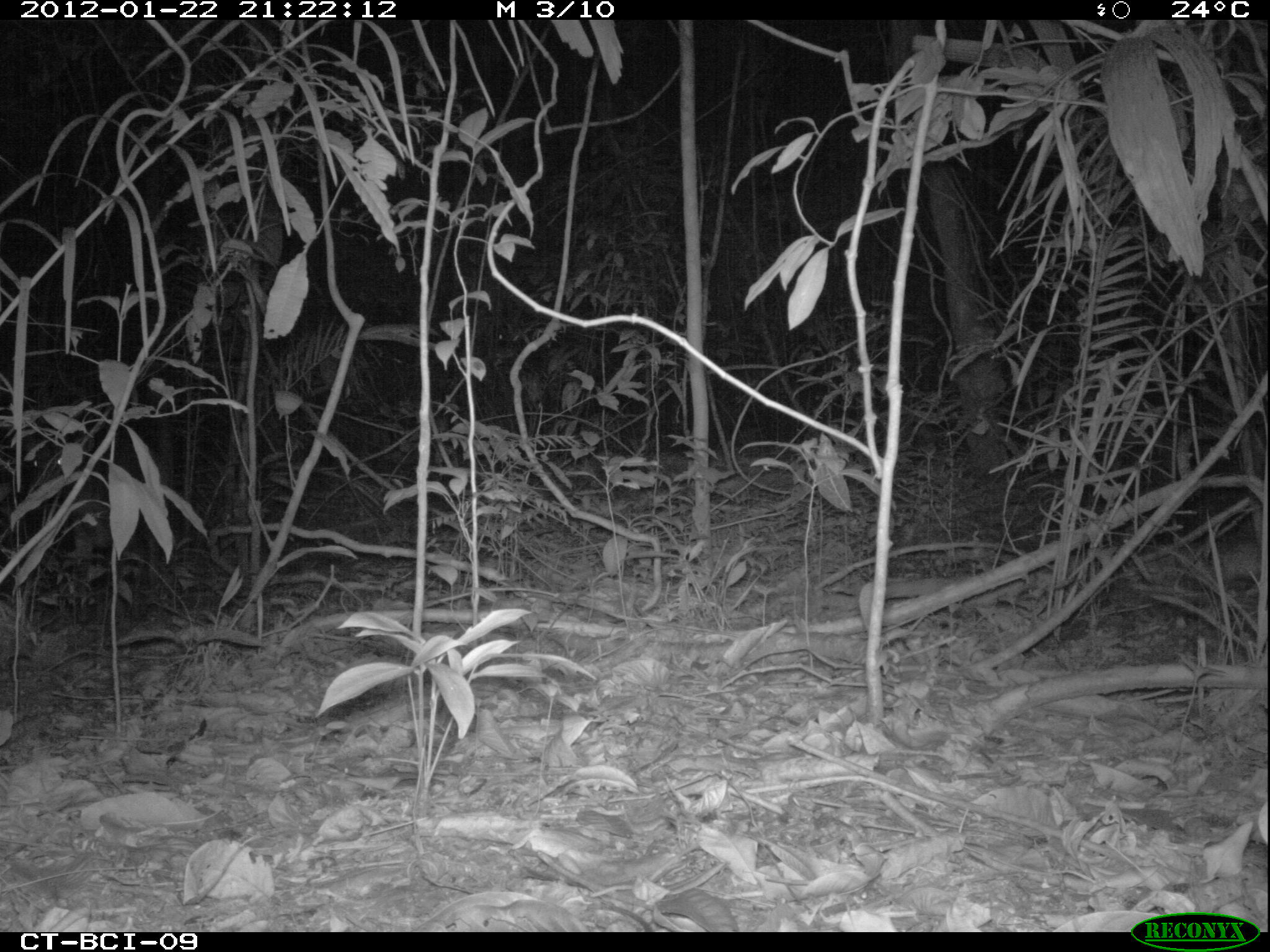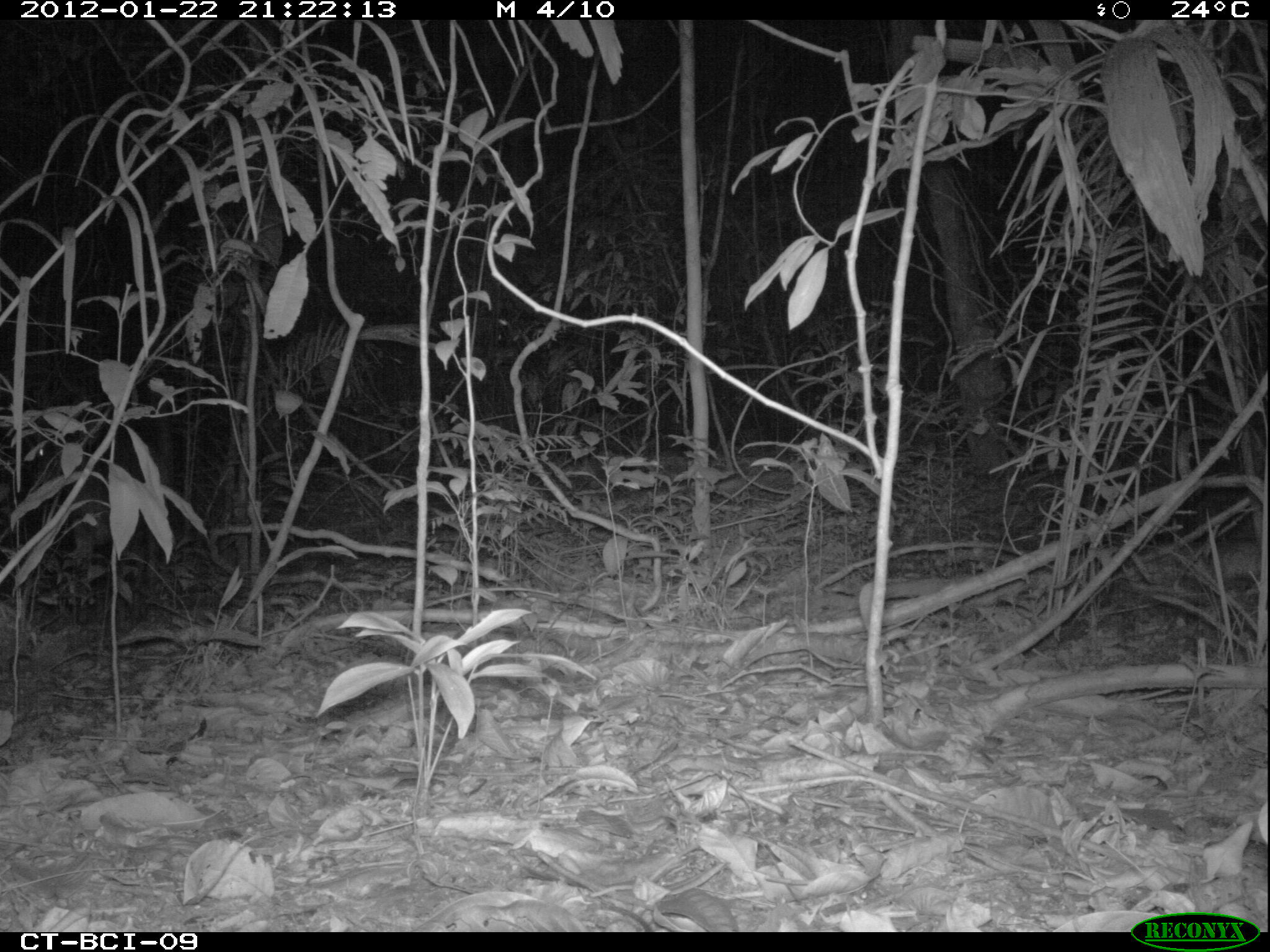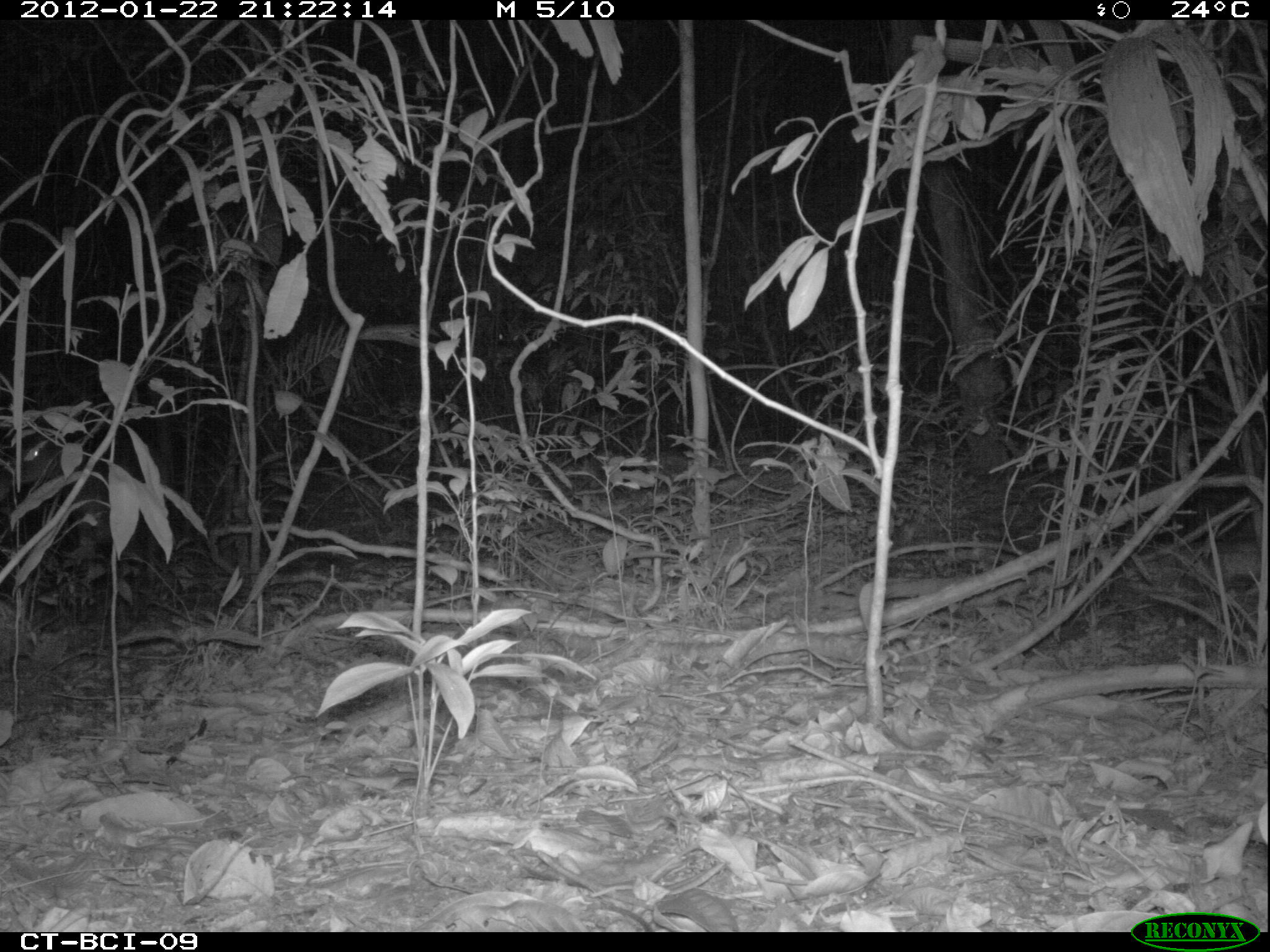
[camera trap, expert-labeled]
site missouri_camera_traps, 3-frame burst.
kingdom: Animalia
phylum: Chordata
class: Mammalia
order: Artiodactyla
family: Cervidae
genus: Mazama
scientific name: Mazama americana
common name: red brocket deer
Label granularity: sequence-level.